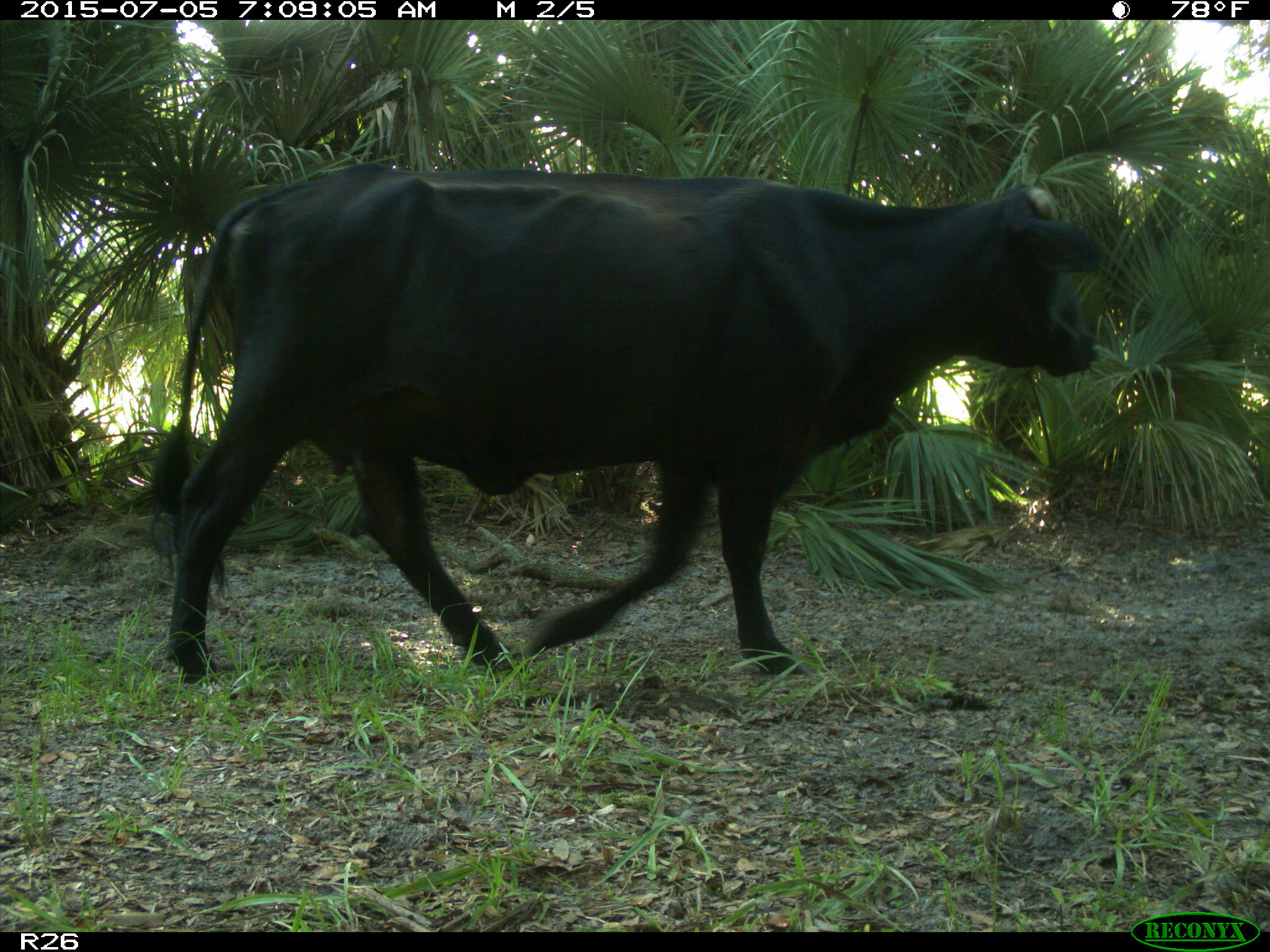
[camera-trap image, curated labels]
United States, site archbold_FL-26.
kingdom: Animalia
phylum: Chordata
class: Mammalia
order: Artiodactyla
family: Bovidae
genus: Bos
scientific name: Bos taurus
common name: domestic cow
Bos taurus (domestic cow).